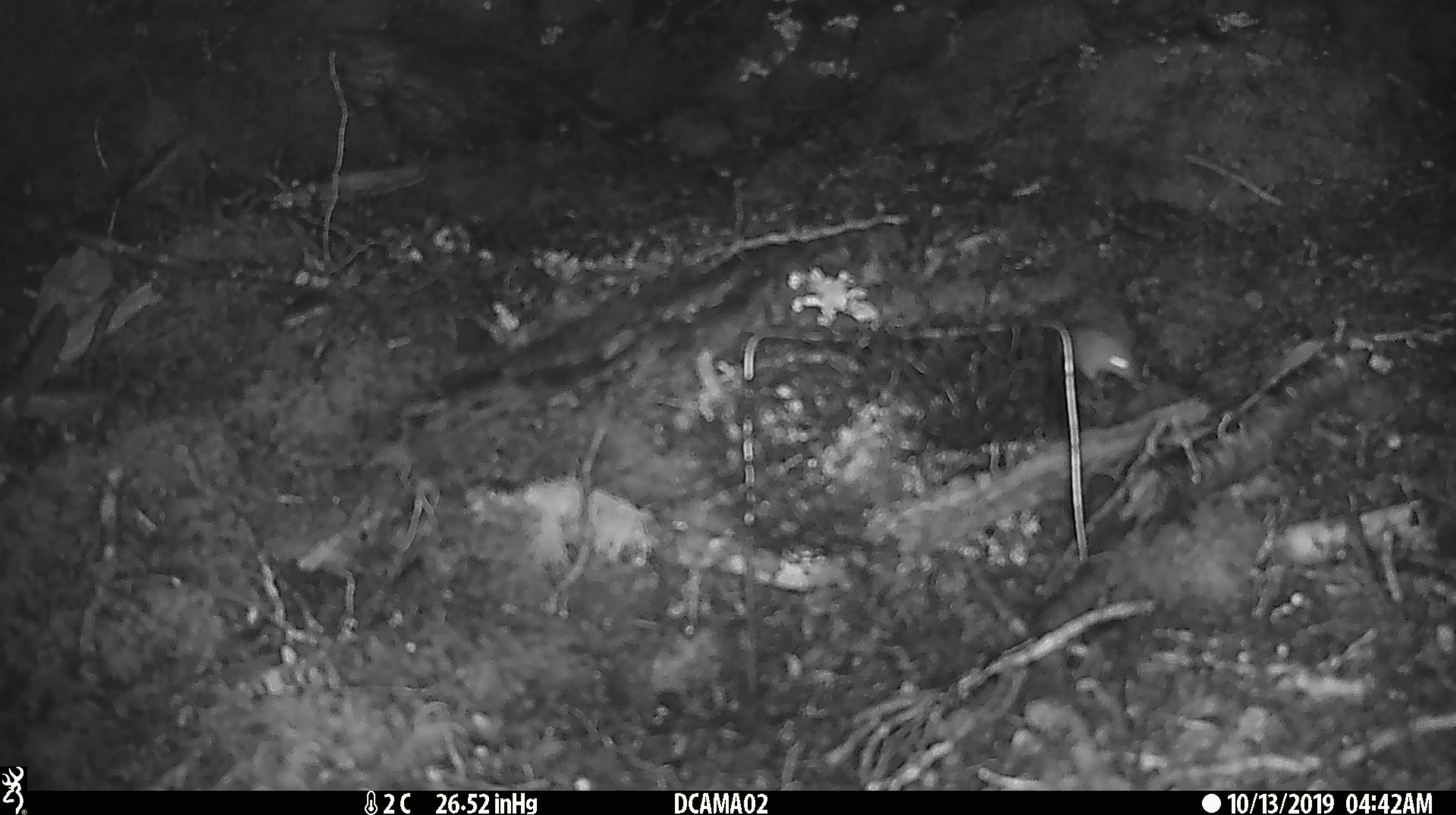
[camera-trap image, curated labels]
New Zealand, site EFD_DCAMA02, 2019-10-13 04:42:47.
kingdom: Animalia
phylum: Chordata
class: Mammalia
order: Rodentia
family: Muridae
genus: Mus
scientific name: Mus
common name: mouse